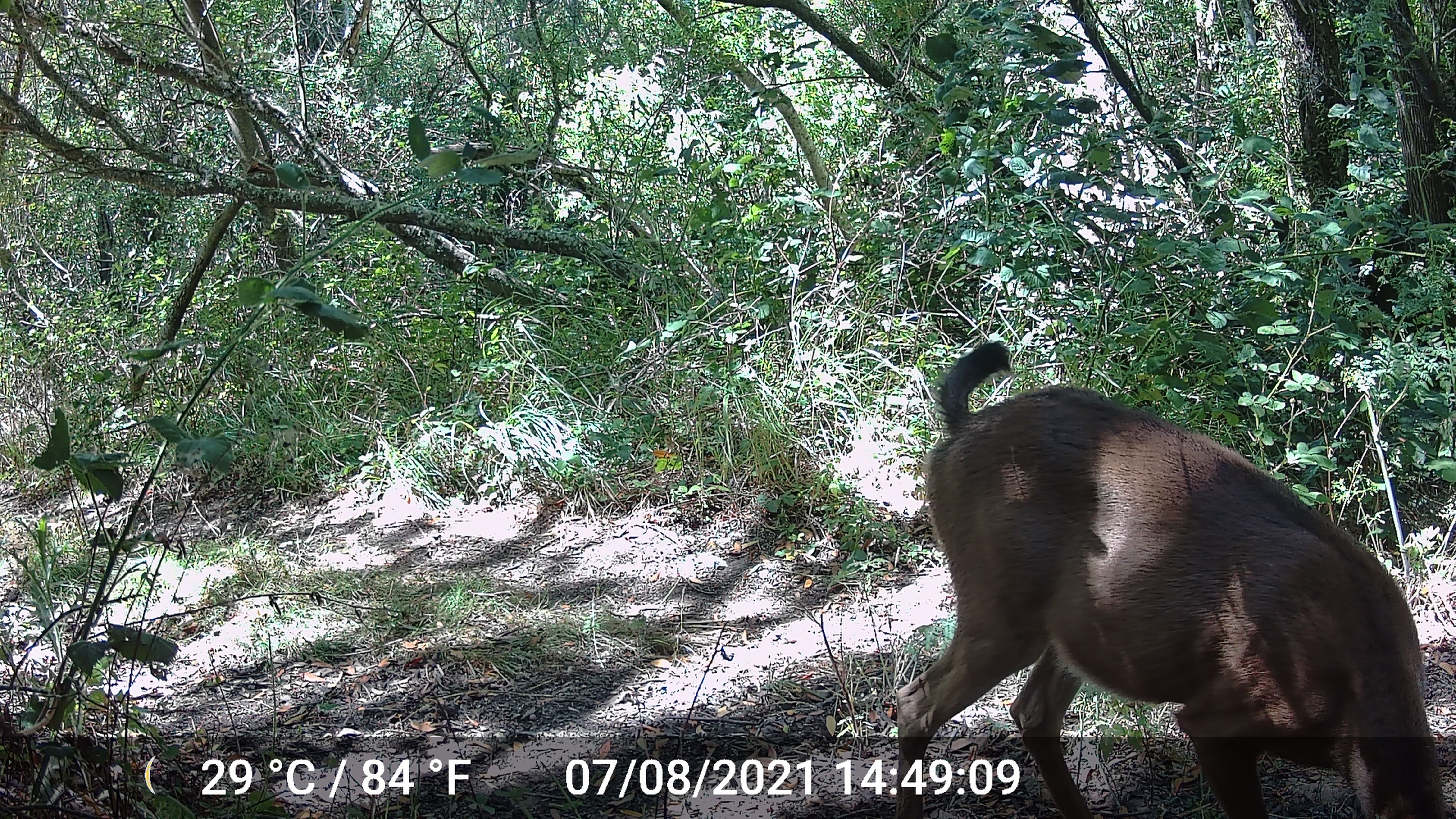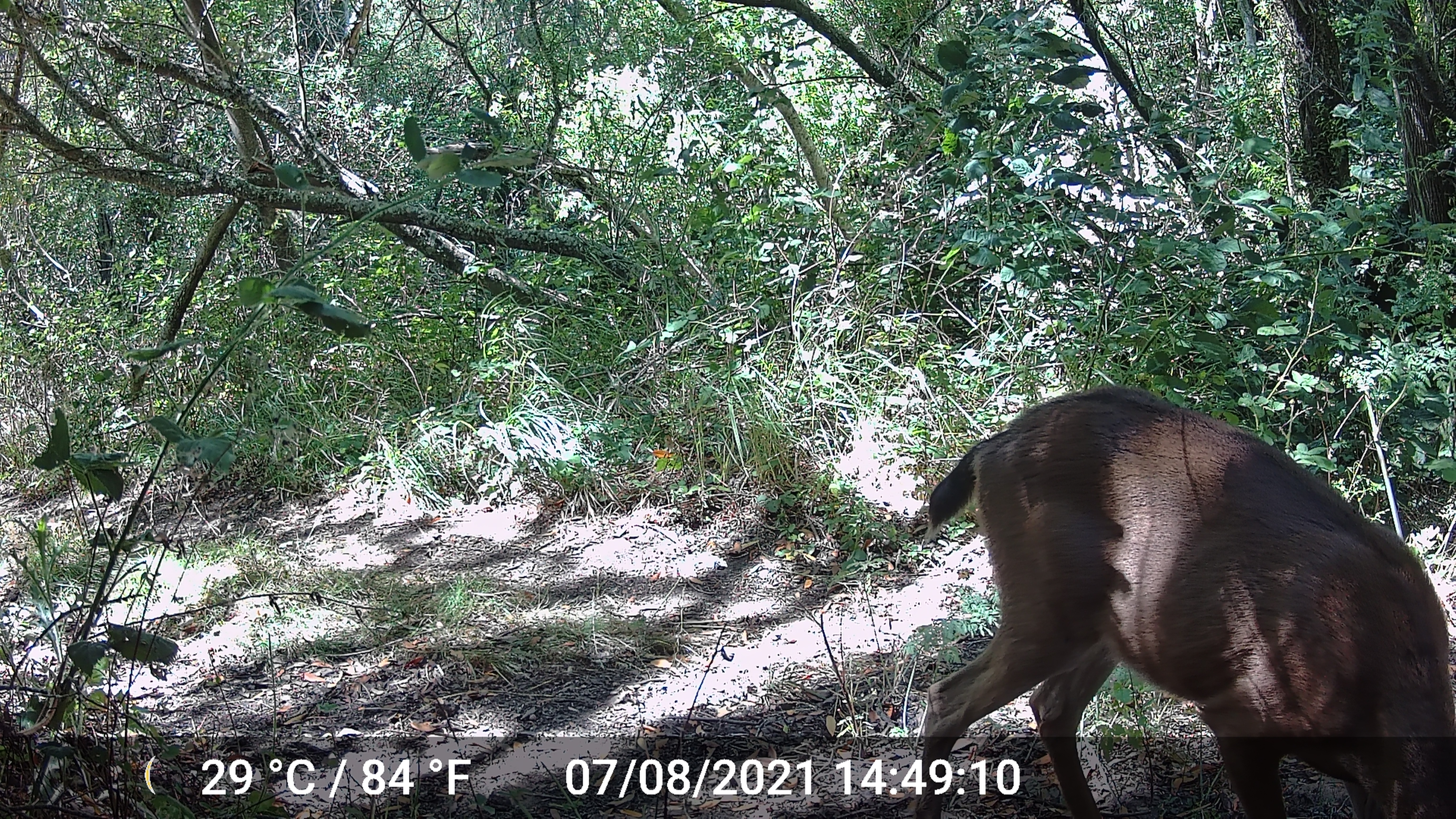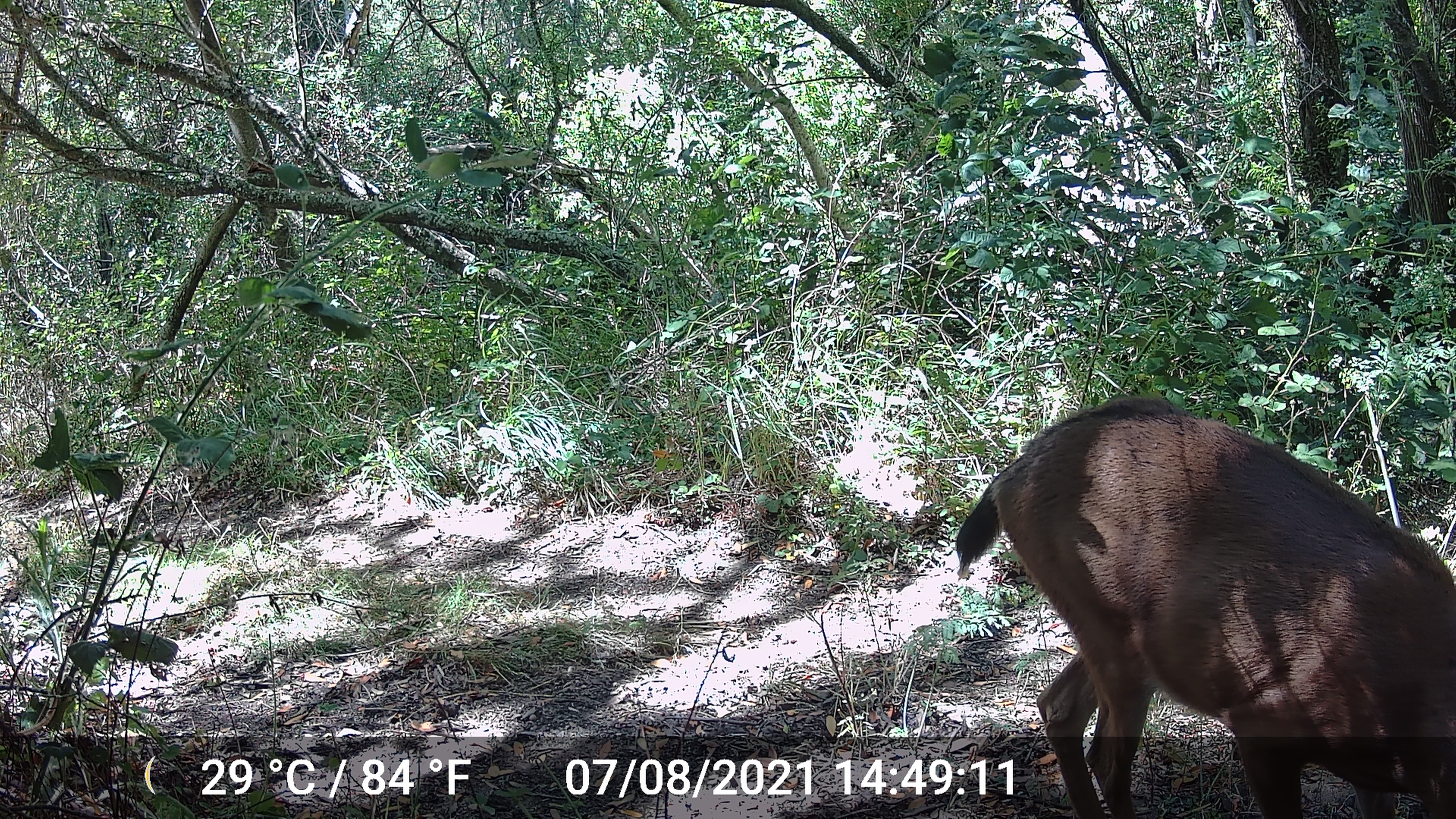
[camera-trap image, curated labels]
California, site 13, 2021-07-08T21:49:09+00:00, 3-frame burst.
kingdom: Animalia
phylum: Chordata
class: Mammalia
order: Artiodactyla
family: Cervidae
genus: Odocoileus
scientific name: Odocoileus hemionus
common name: mule deer